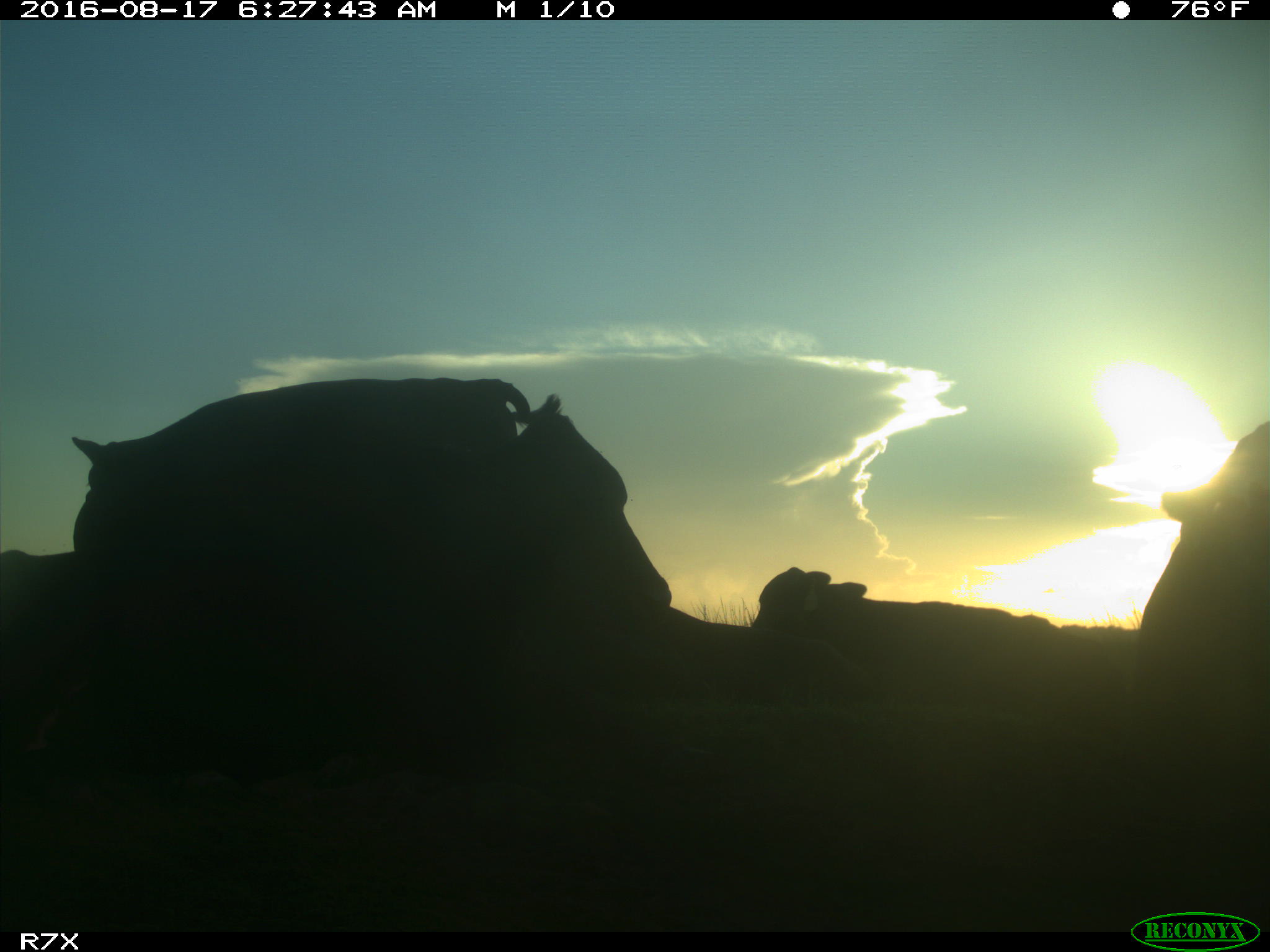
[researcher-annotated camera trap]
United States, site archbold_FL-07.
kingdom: Animalia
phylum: Chordata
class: Mammalia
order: Artiodactyla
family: Bovidae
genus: Bos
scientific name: Bos taurus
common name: domestic cow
Bos taurus (domestic cow).